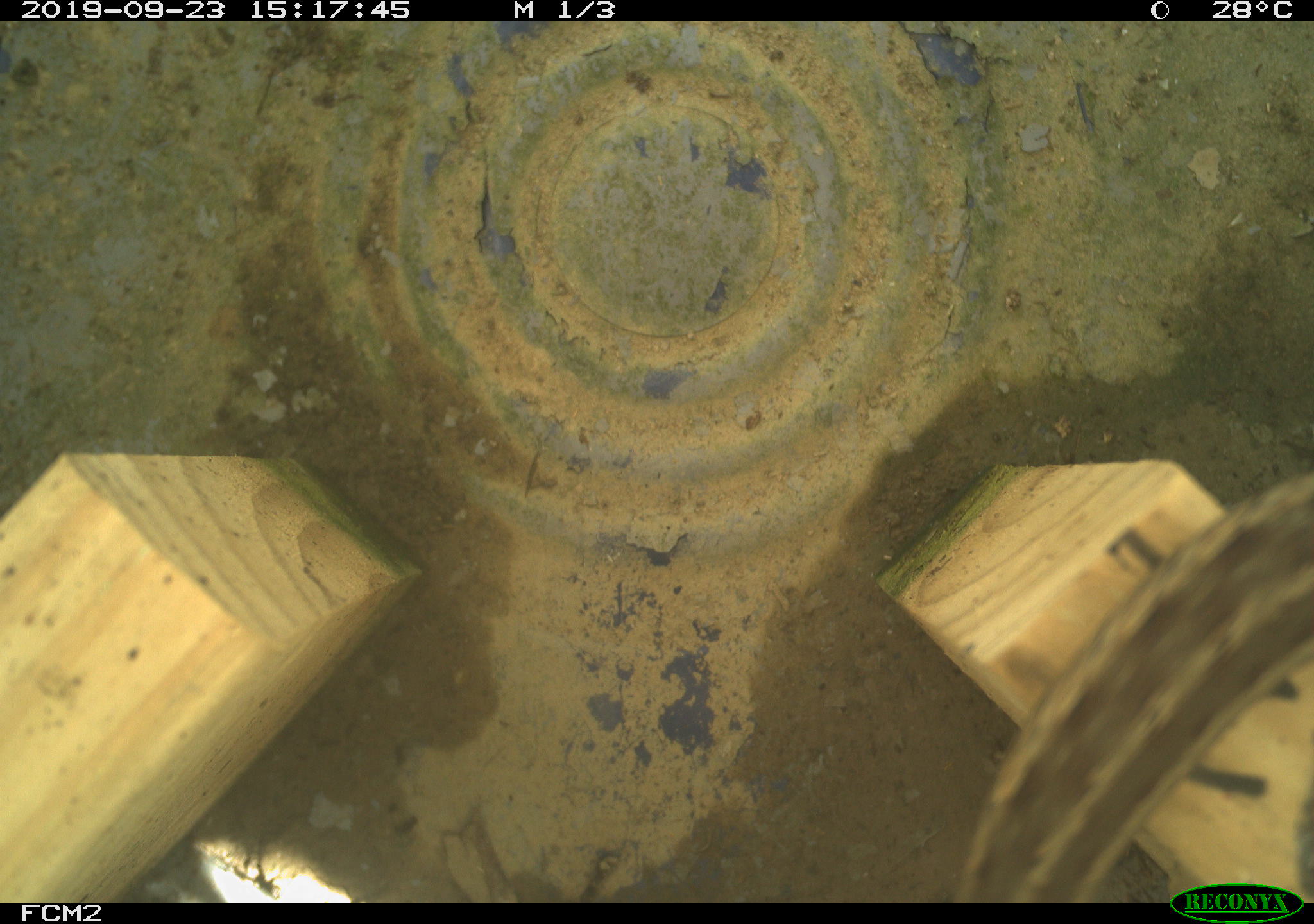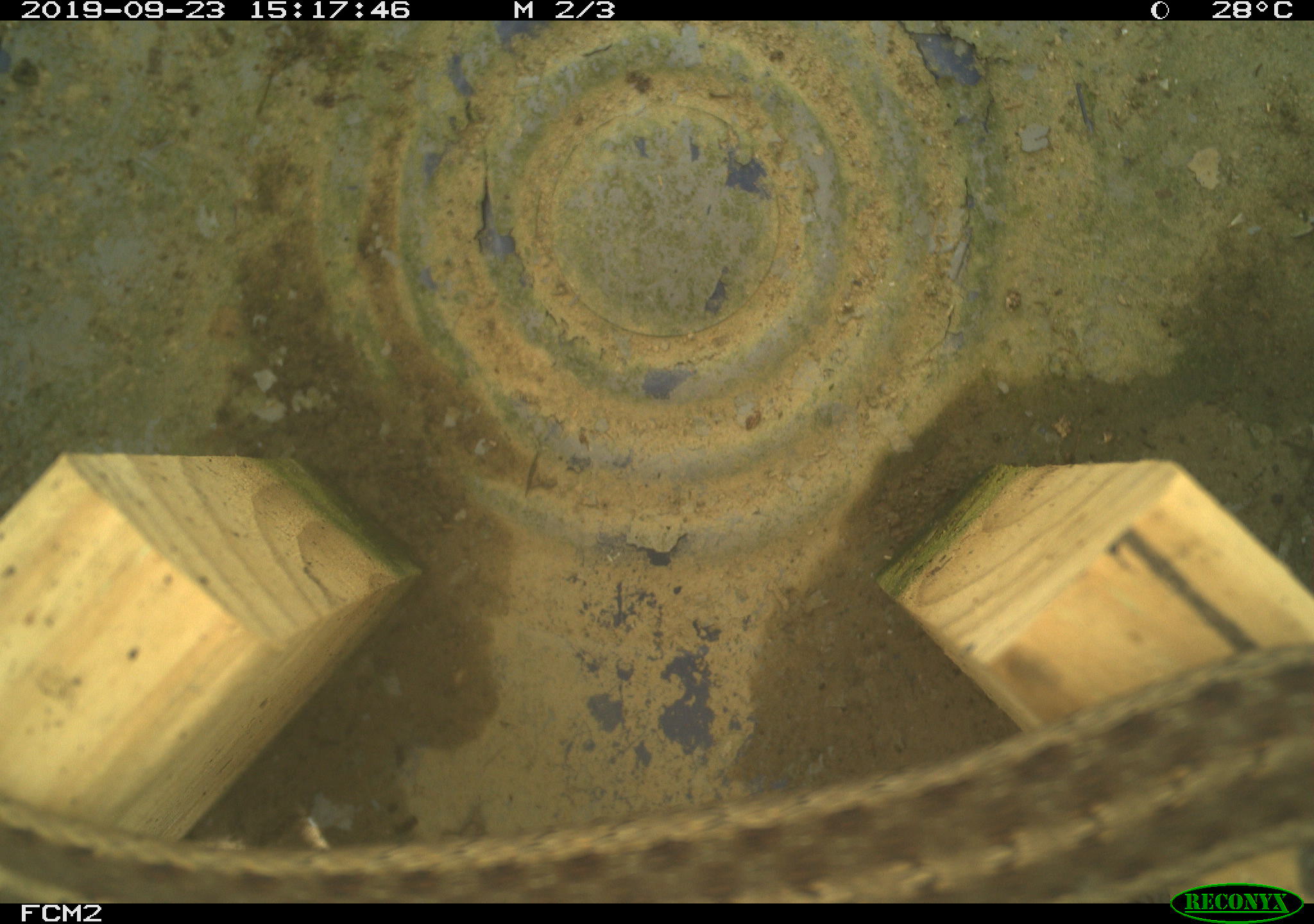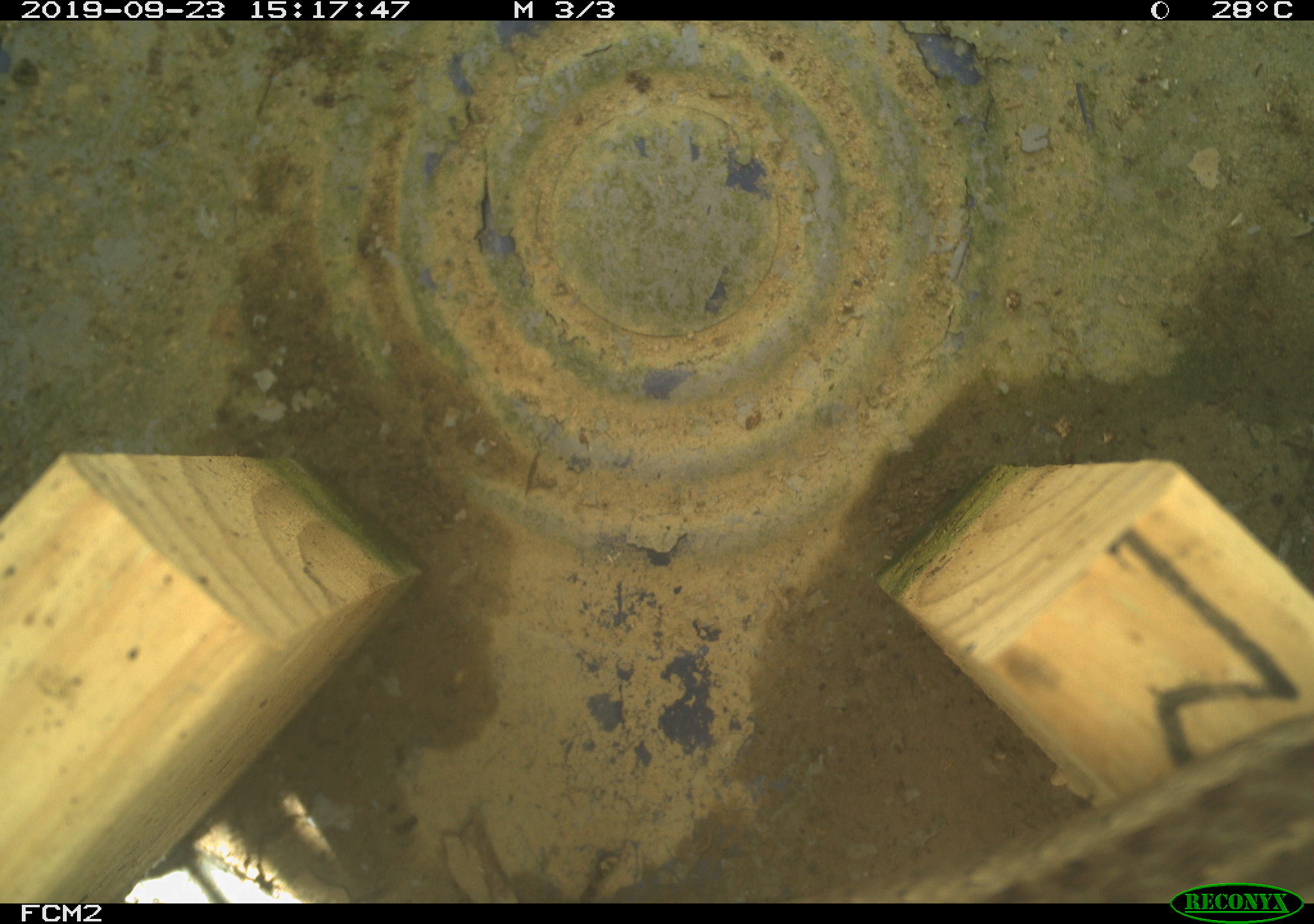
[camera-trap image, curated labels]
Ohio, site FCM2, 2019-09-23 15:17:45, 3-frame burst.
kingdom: Animalia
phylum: Chordata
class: Reptilia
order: Squamata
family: Colubridae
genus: Thamnophis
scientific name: Thamnophis sirtalis sirtalis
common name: eastern gartersnake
Eastern gartersnake (Thamnophis sirtalis sirtalis).